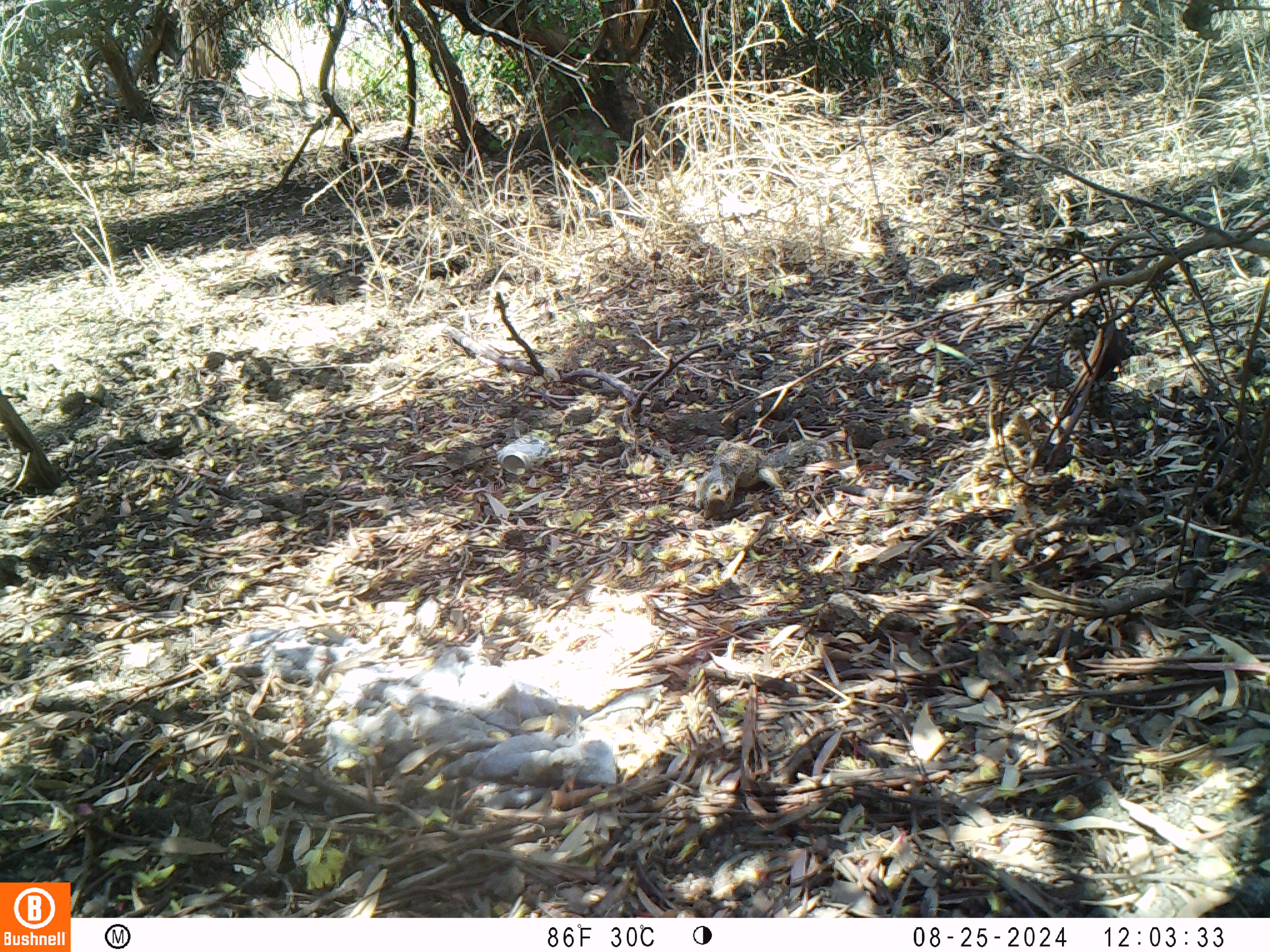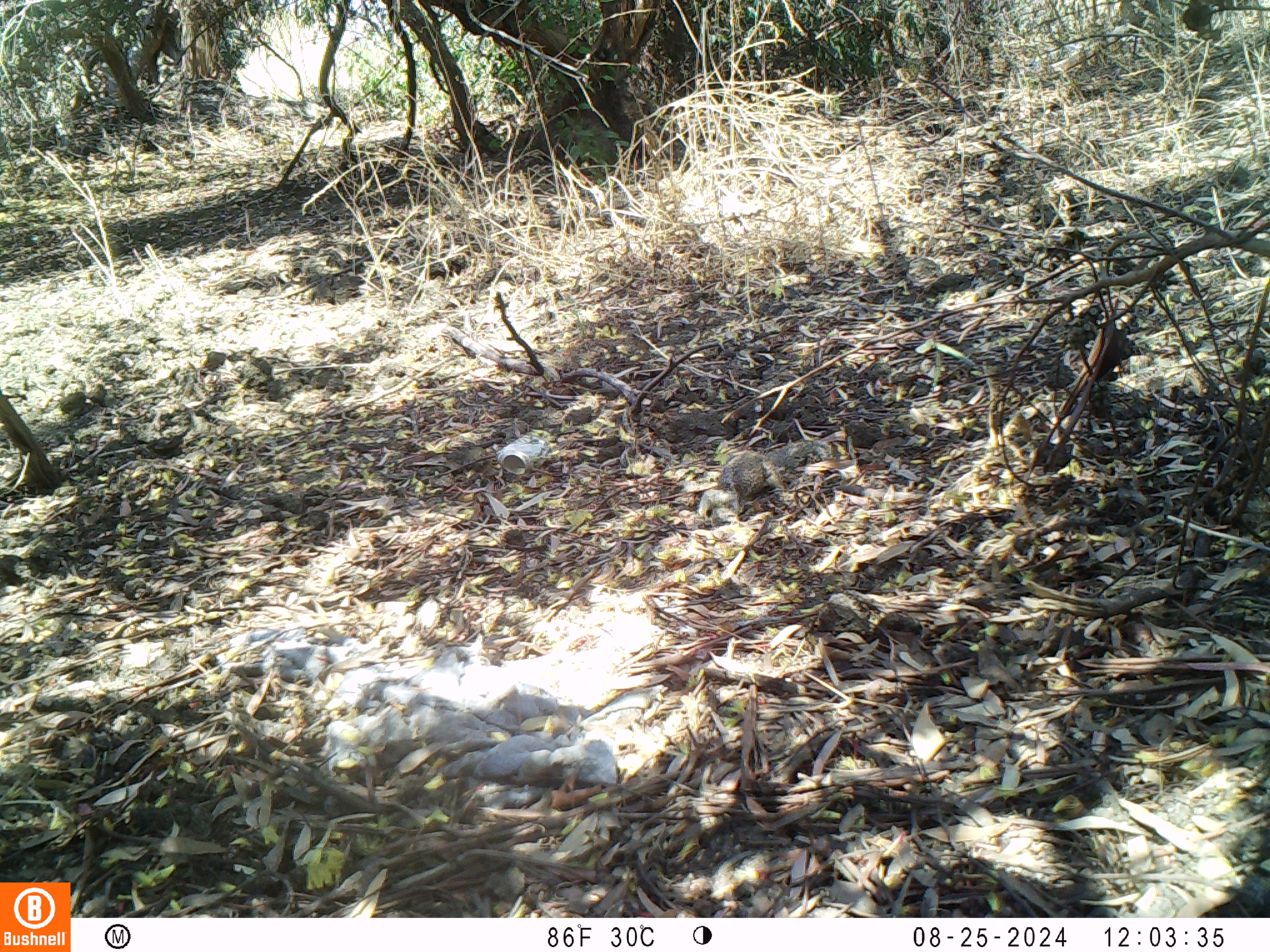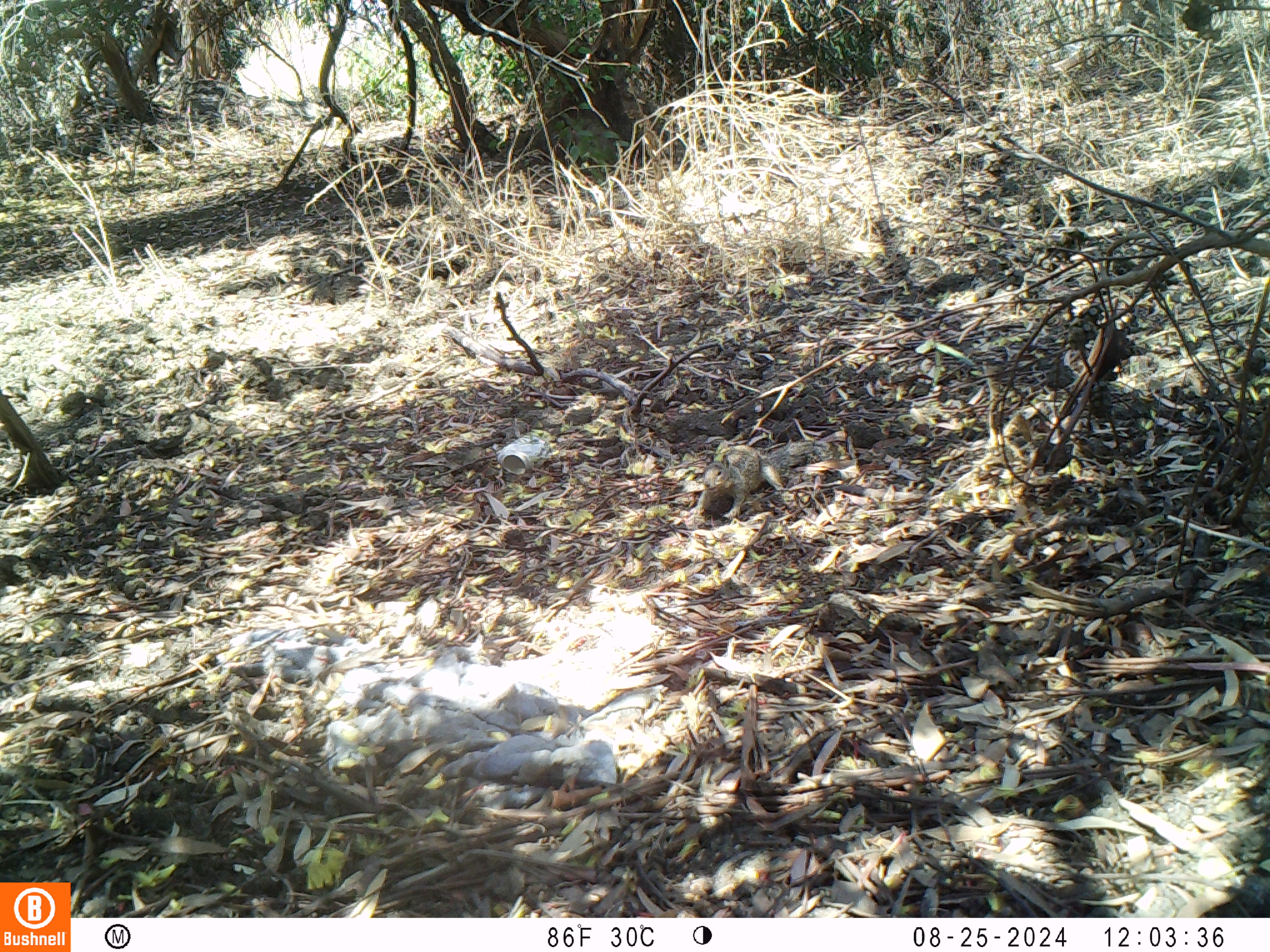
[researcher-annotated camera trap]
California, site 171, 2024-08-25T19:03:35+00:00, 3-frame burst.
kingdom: Animalia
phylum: Chordata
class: Mammalia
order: Rodentia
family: Sciuridae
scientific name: Sciuridae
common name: squirrel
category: unknown squirrel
Unknown squirrel (squirrel) (Sciuridae).